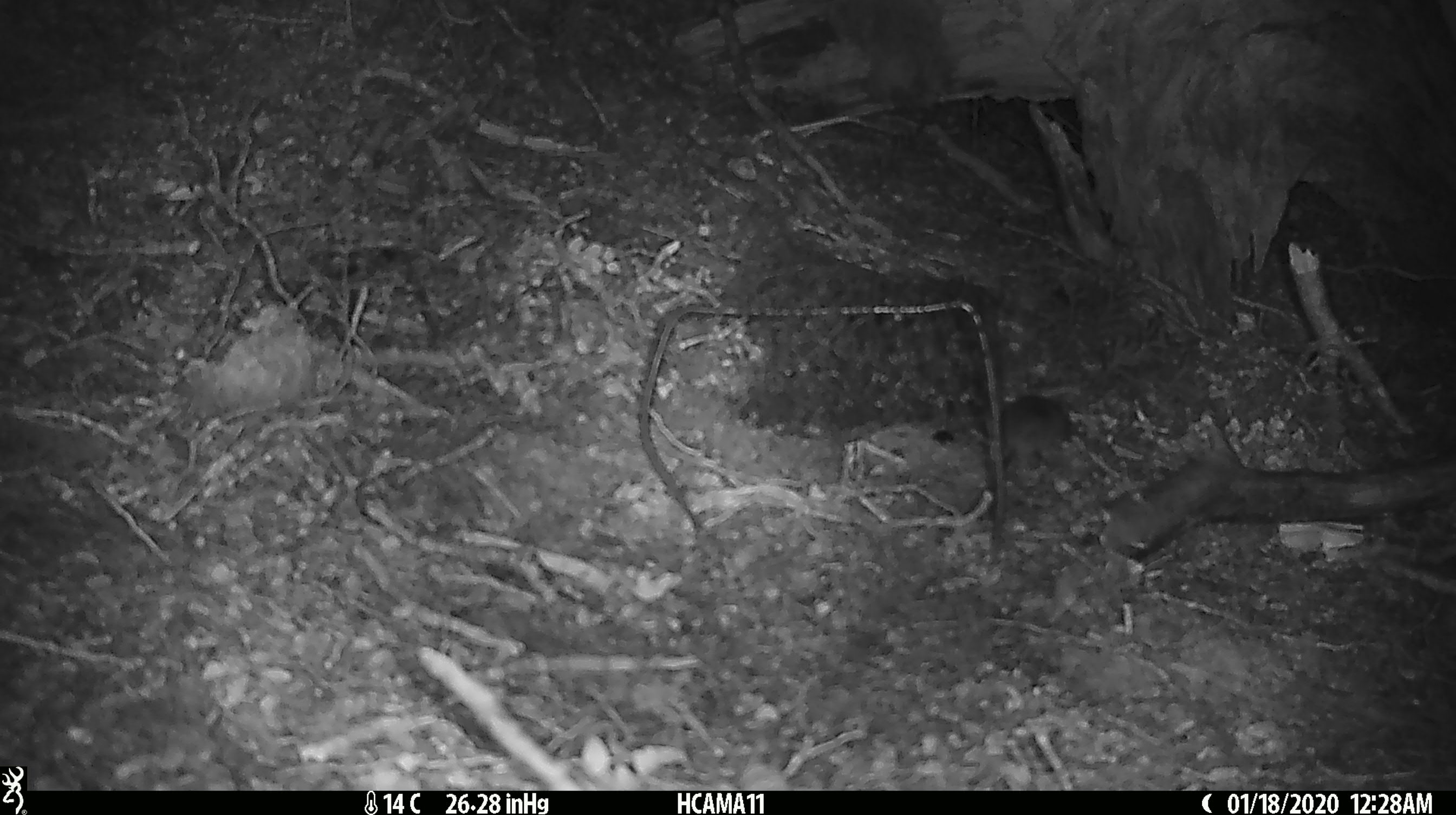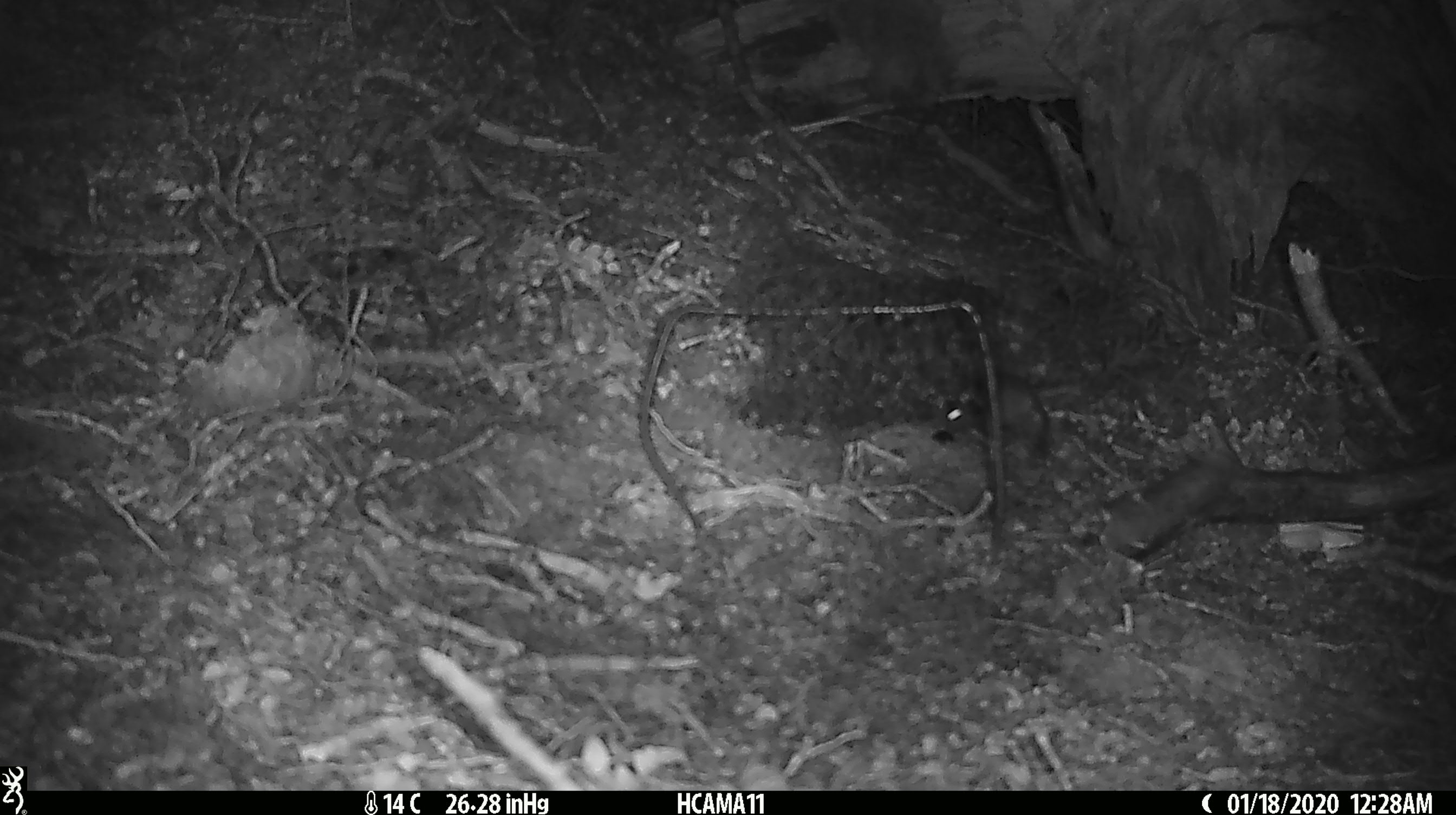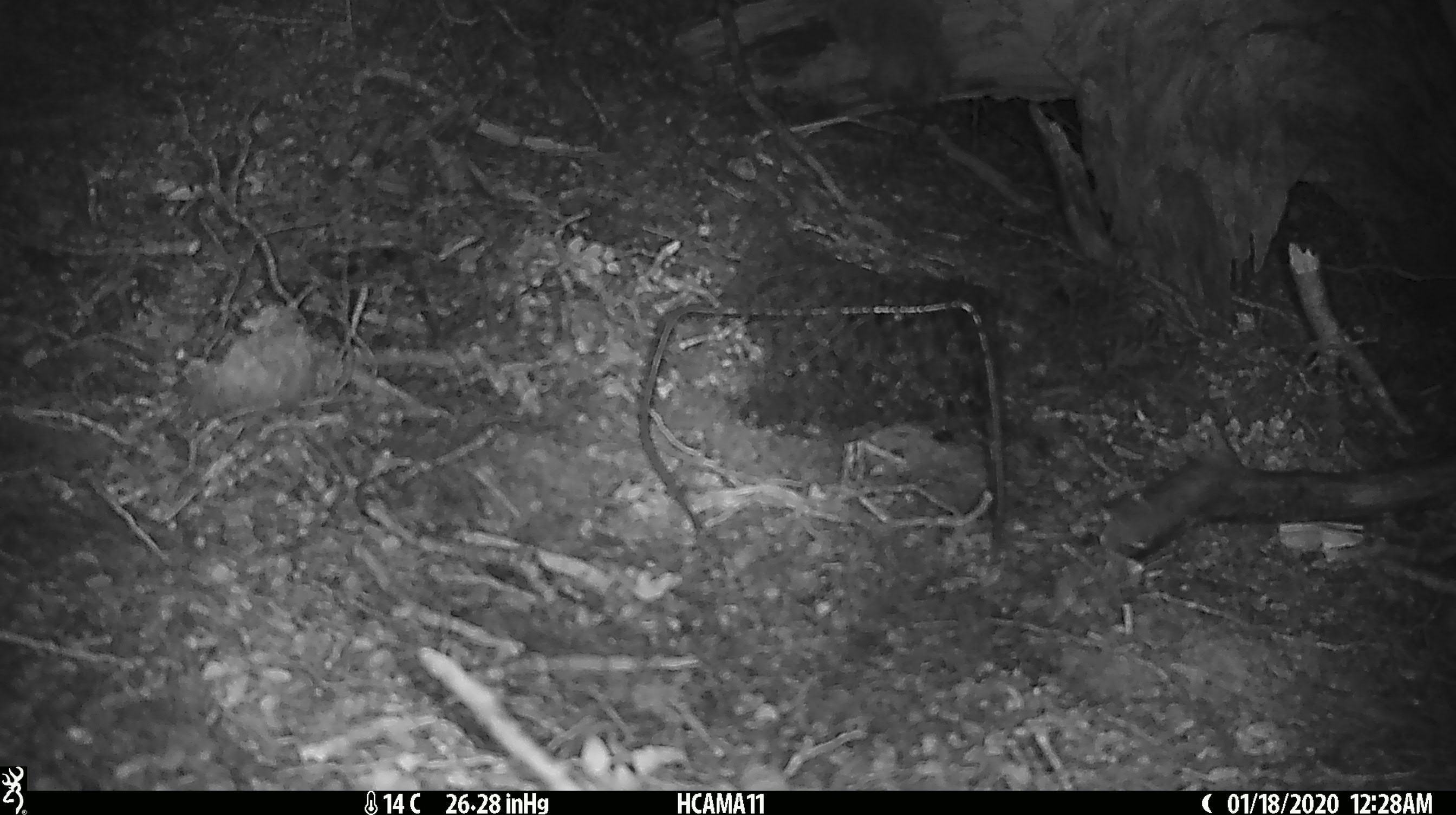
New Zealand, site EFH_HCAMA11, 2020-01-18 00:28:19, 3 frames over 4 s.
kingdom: Animalia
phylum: Chordata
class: Mammalia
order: Rodentia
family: Muridae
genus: Mus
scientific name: Mus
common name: mouse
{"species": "mouse (Mus)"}